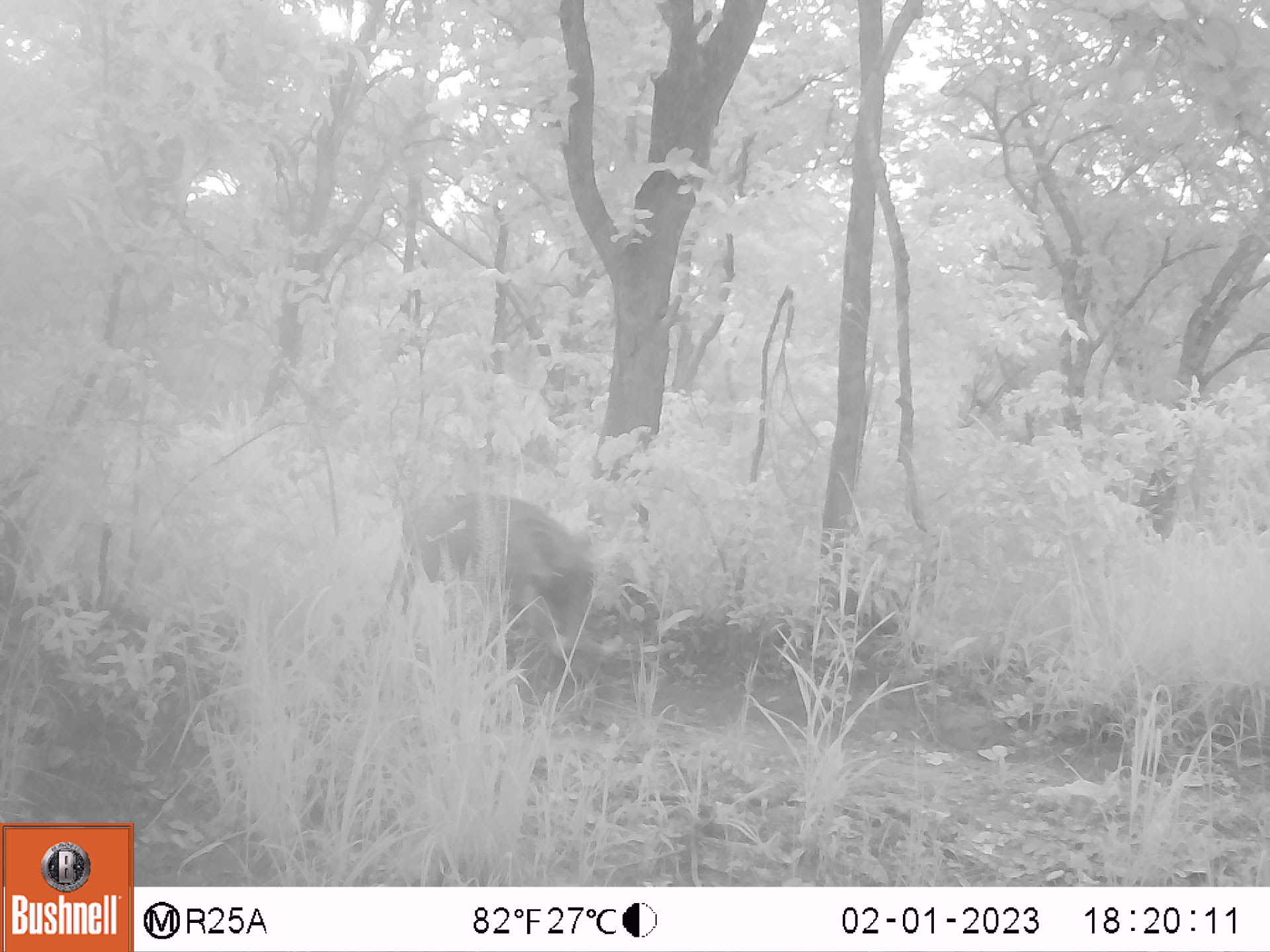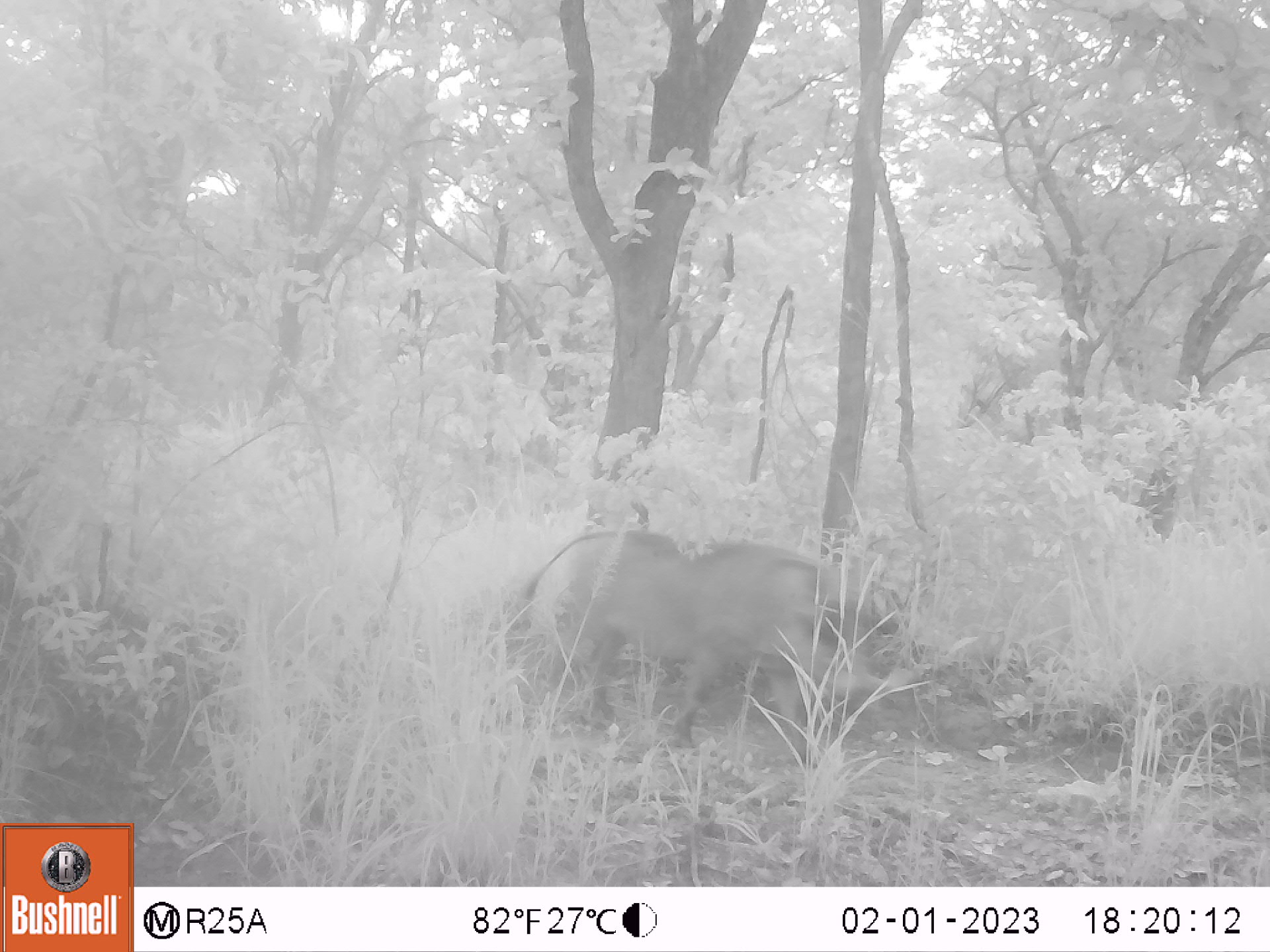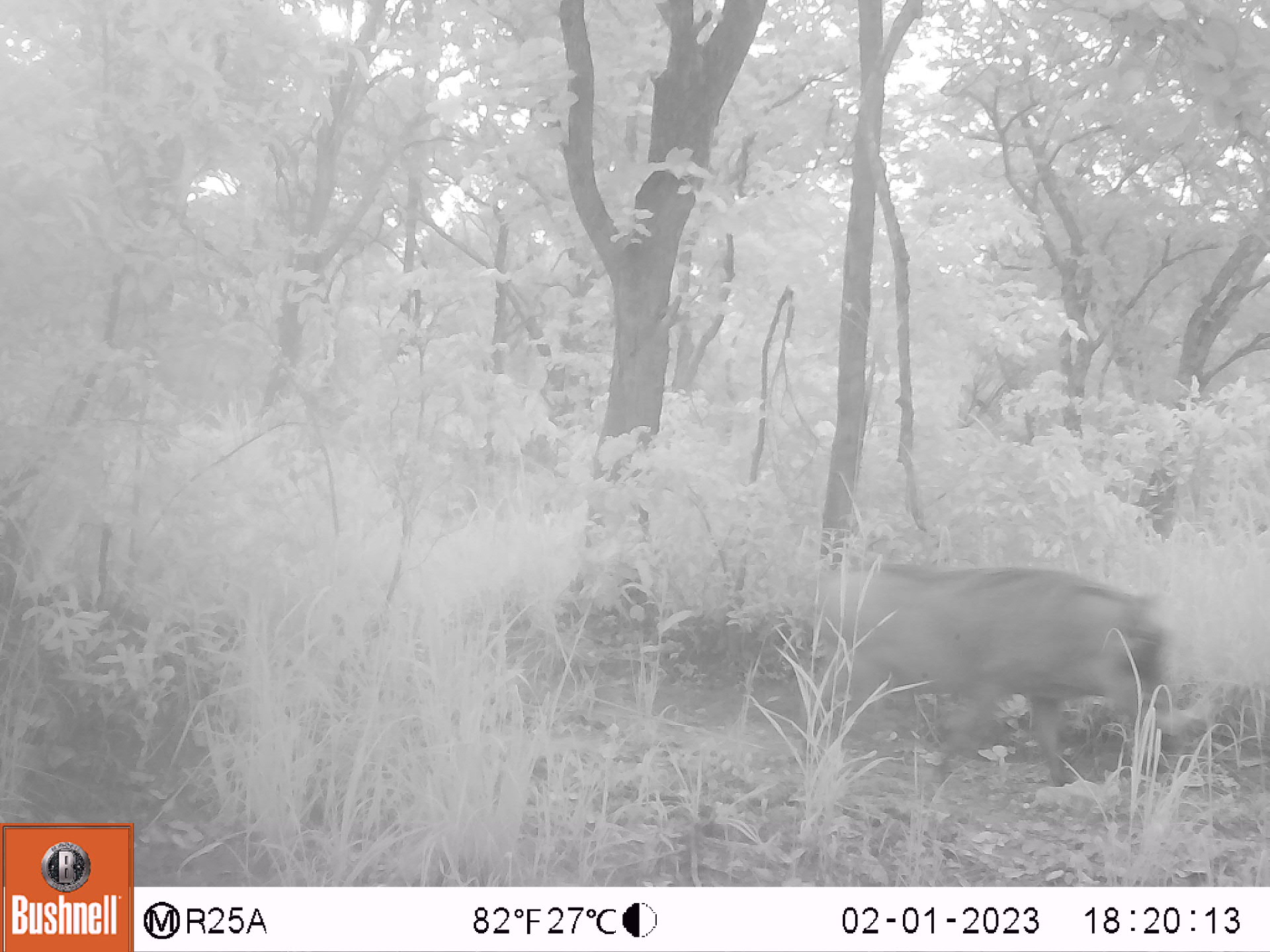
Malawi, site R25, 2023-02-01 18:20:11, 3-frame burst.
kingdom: Animalia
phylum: Chordata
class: Mammalia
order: Artiodactyla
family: Suidae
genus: Phacochoerus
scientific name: Phacochoerus africanus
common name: common warthog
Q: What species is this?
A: Common warthog (Phacochoerus africanus).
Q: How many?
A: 1.